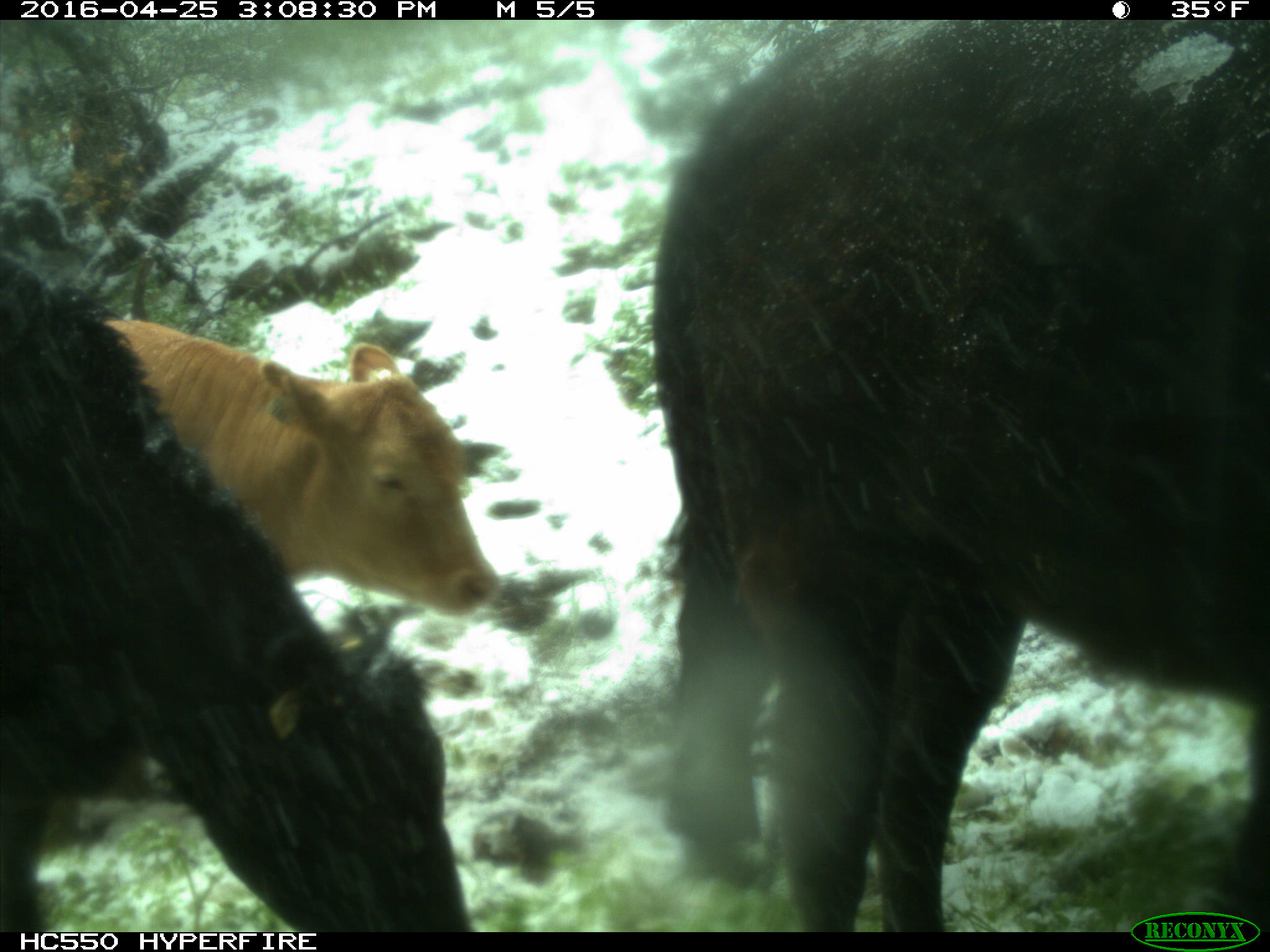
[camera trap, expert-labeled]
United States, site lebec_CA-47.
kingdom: Animalia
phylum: Chordata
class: Mammalia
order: Artiodactyla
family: Bovidae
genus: Bos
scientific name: Bos taurus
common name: domestic cow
Bos taurus (domestic cow).